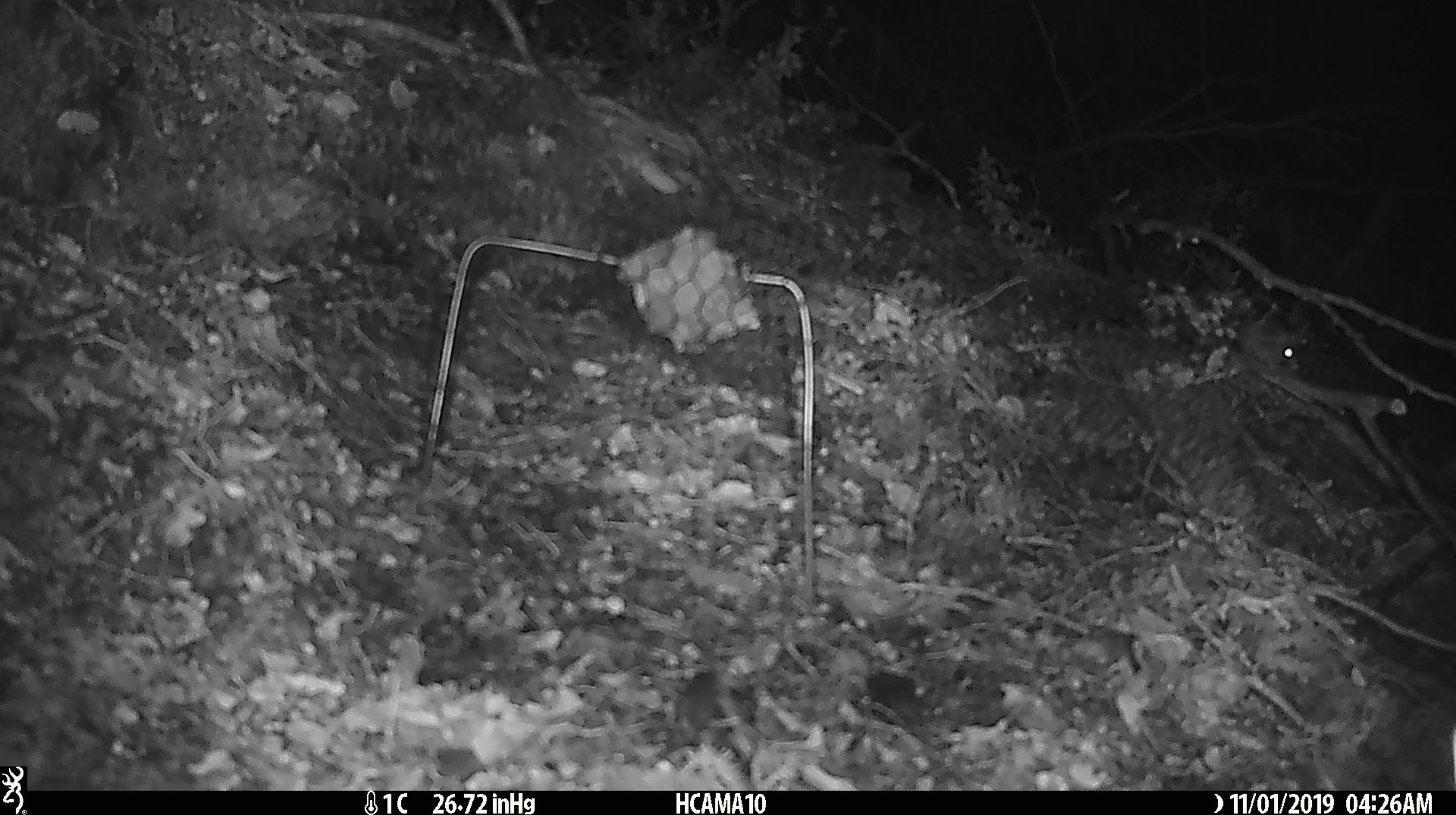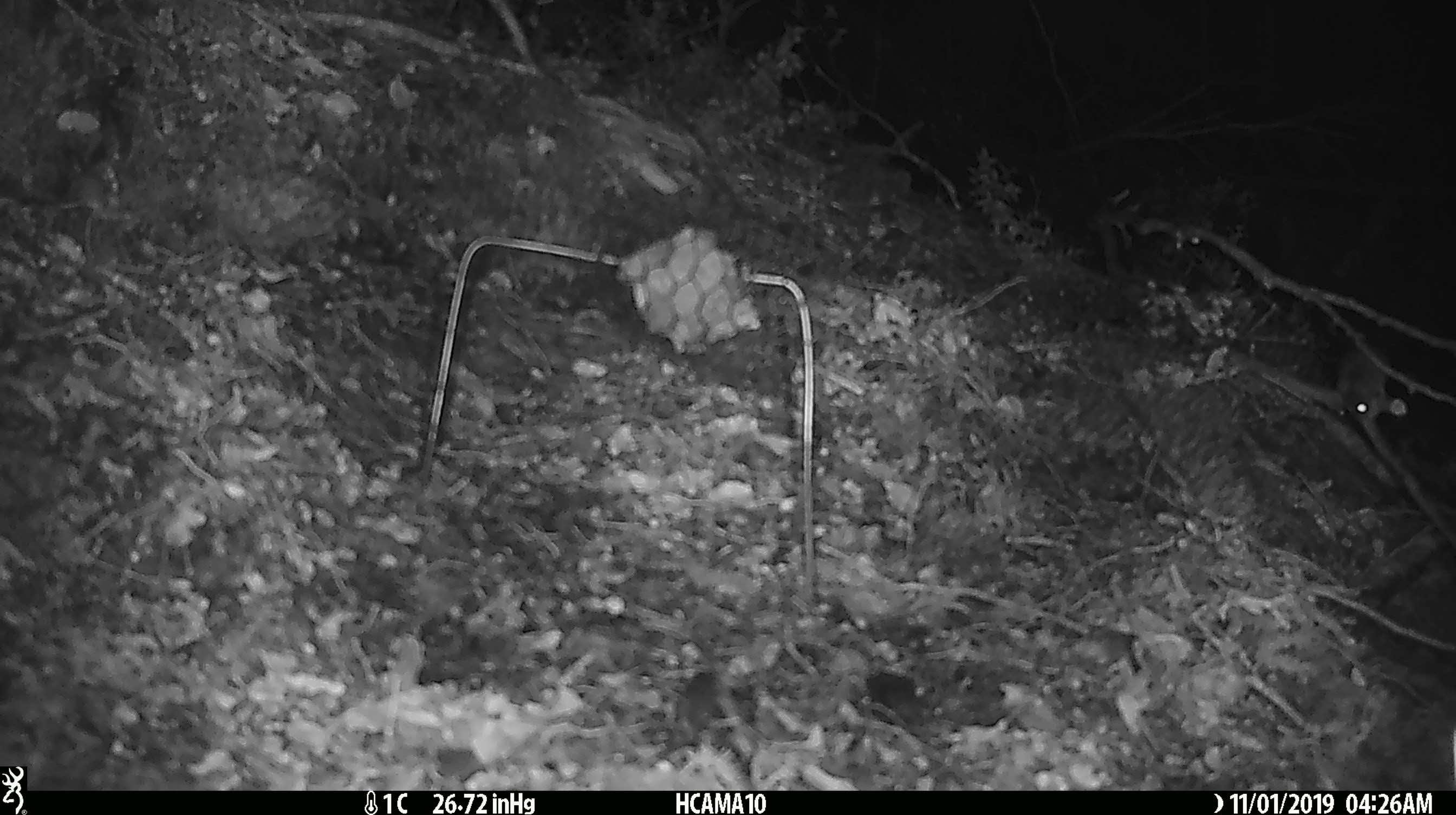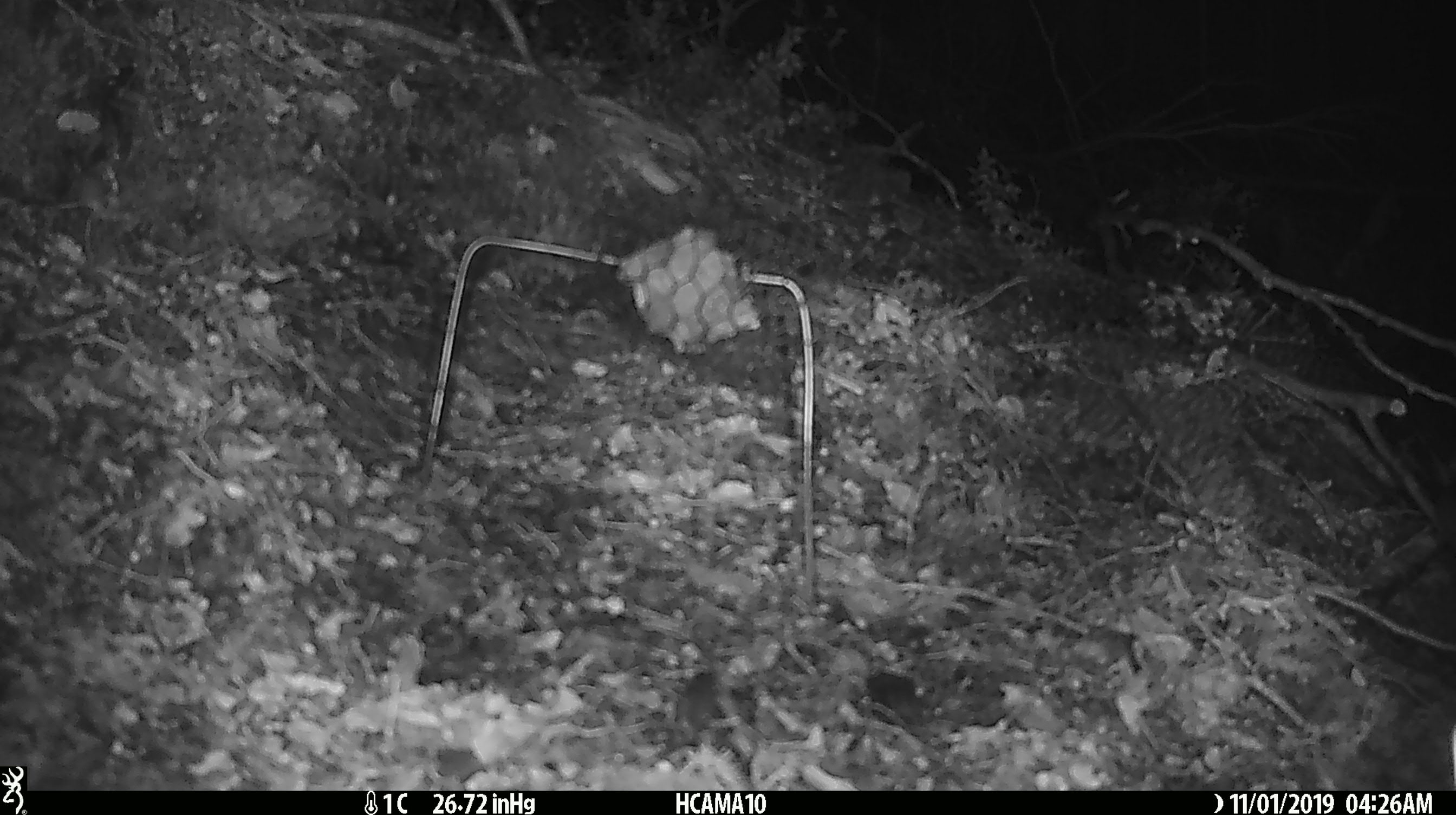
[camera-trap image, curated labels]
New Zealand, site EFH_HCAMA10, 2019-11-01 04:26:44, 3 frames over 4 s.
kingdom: Animalia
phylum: Chordata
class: Mammalia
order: Rodentia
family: Muridae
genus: Mus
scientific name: Mus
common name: mouse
Mouse (Mus).